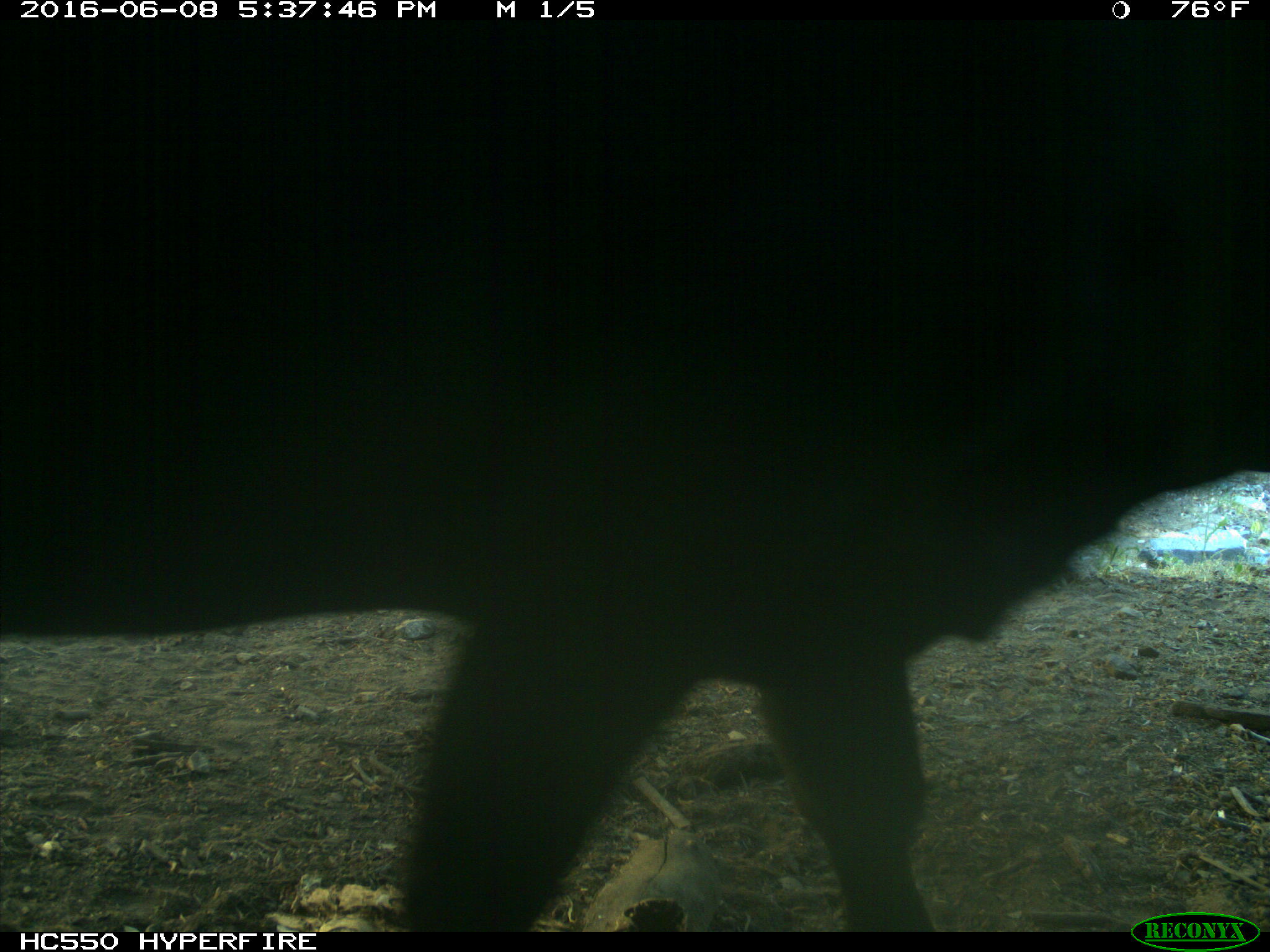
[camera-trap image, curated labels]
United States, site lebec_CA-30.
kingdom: Animalia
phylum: Chordata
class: Mammalia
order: Artiodactyla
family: Bovidae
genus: Bos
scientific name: Bos taurus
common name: domestic cow